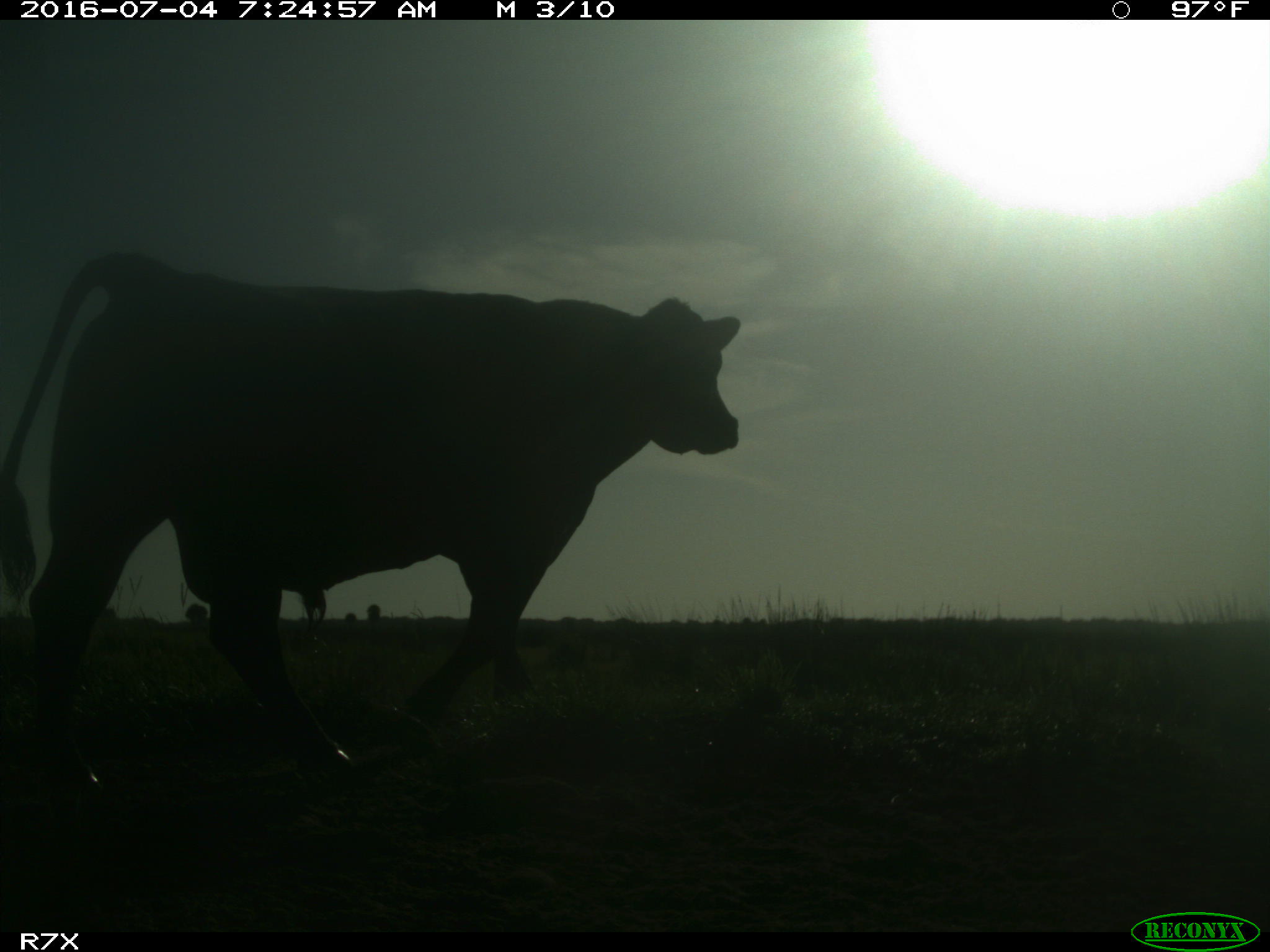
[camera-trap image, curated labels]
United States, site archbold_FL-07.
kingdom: Animalia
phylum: Chordata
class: Mammalia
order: Artiodactyla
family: Bovidae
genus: Bos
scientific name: Bos taurus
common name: domestic cow